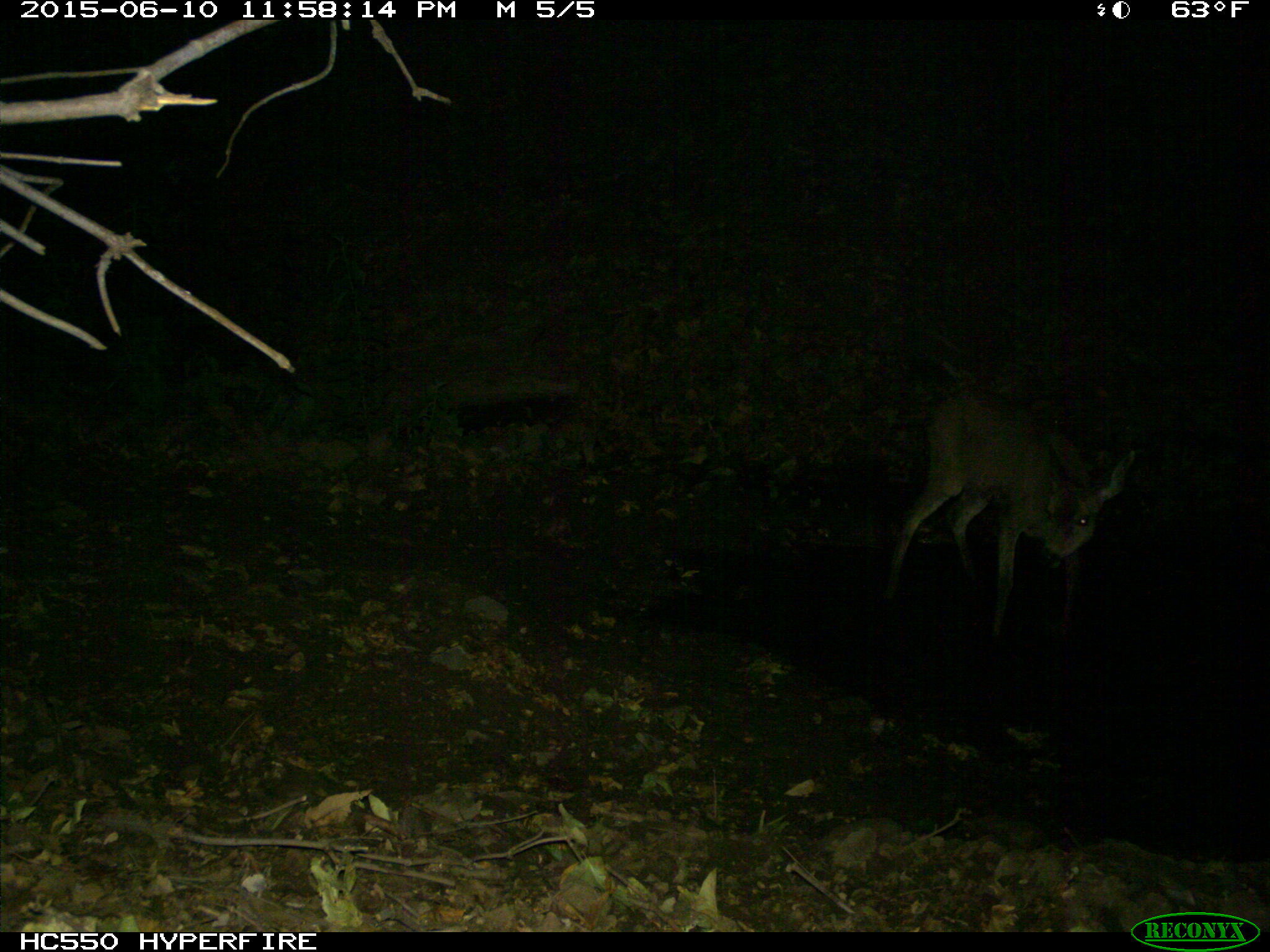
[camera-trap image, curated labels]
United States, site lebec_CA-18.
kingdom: Animalia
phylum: Chordata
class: Mammalia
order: Artiodactyla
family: Cervidae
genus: Odocoileus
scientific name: Odocoileus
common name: deer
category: unidentified deer